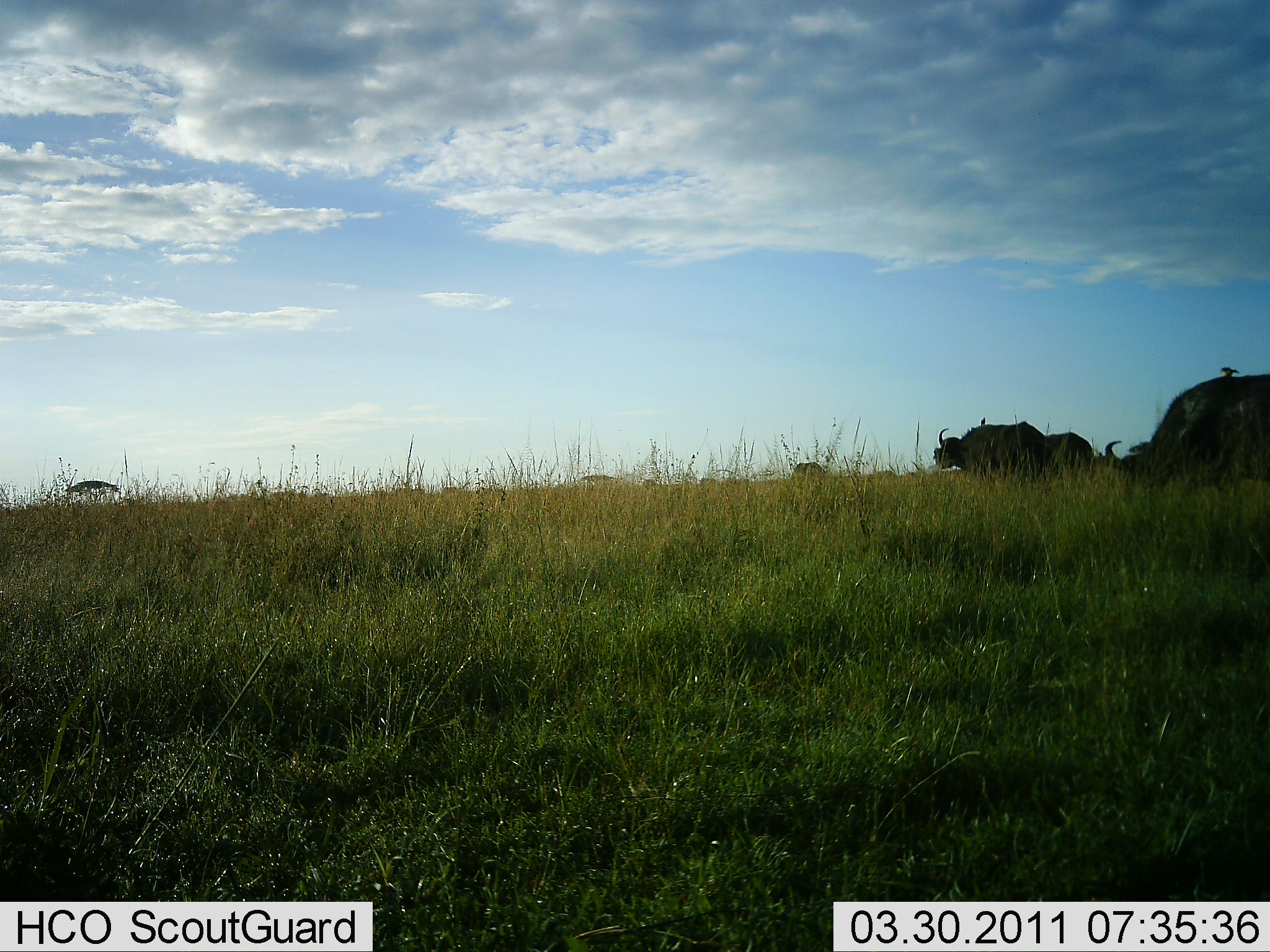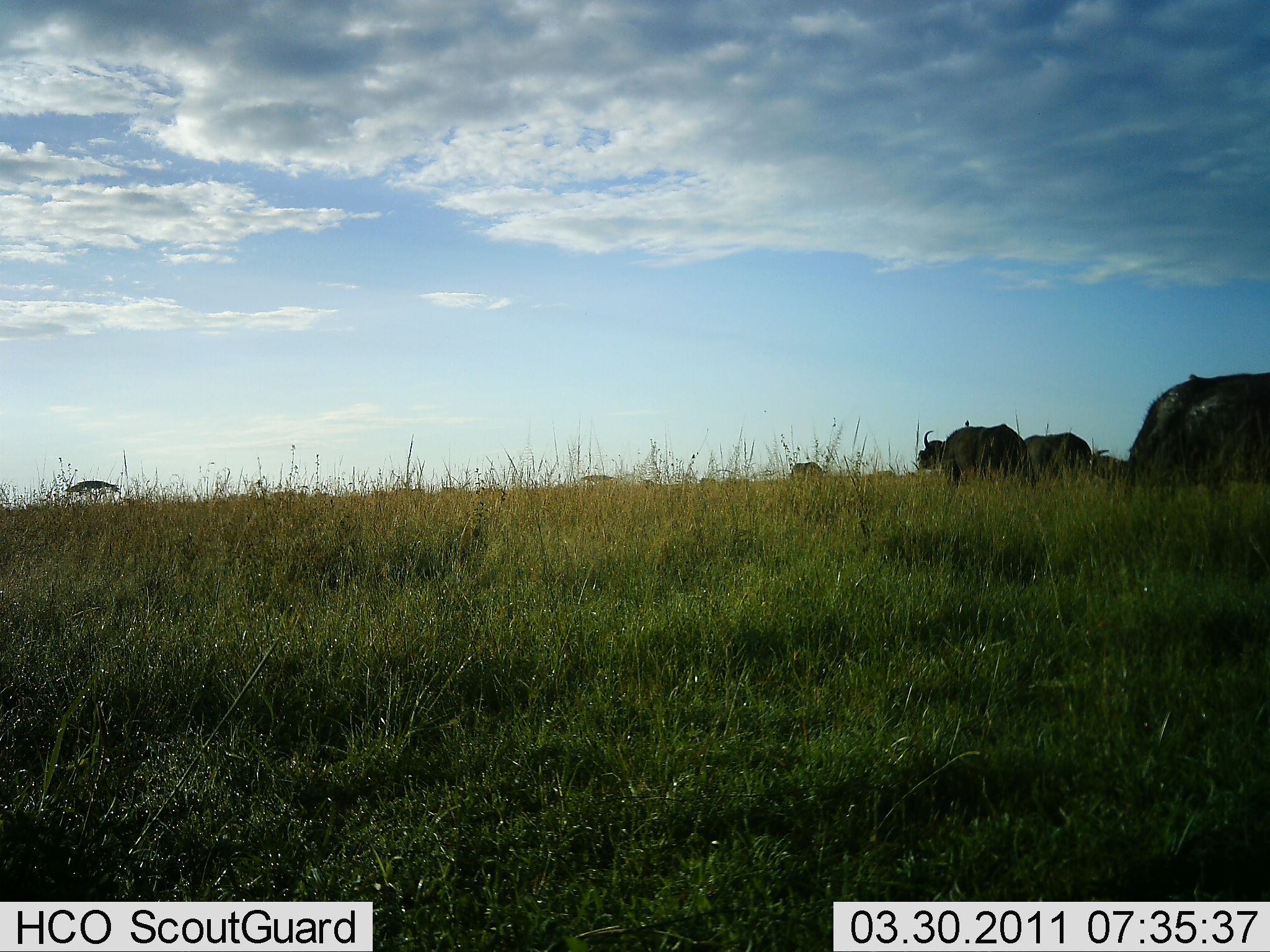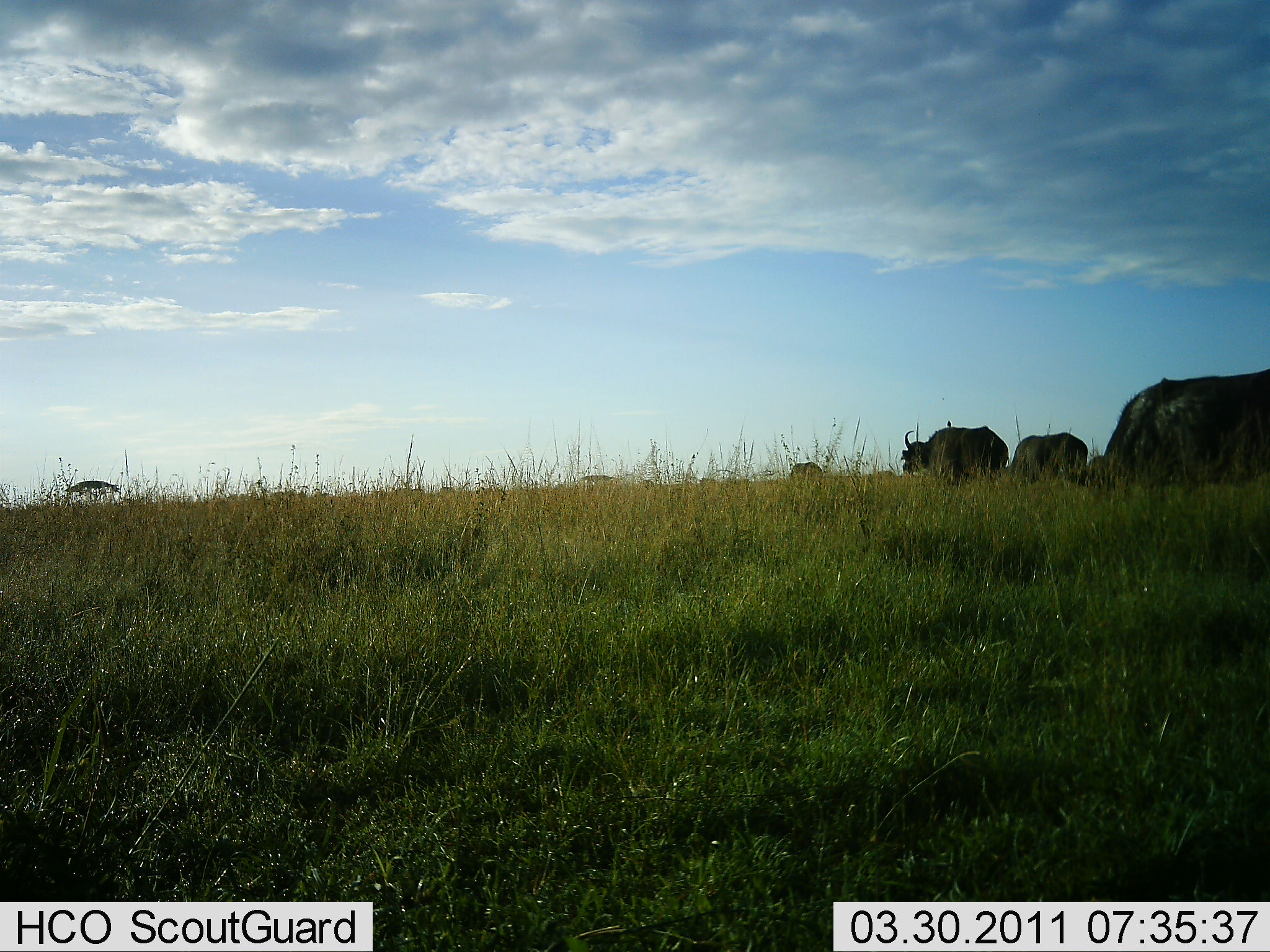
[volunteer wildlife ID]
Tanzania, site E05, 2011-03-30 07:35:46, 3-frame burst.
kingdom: Animalia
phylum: Chordata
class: Mammalia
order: Artiodactyla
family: Bovidae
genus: Syncerus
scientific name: Syncerus caffer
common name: cape buffalo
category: buffalo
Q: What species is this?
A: Buffalo (cape buffalo) (Syncerus caffer).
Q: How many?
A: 4.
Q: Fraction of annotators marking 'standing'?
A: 17%.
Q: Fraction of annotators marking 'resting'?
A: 0%.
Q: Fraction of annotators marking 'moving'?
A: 50%.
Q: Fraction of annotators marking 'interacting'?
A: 0%.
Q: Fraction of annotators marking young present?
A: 0%.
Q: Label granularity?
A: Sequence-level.